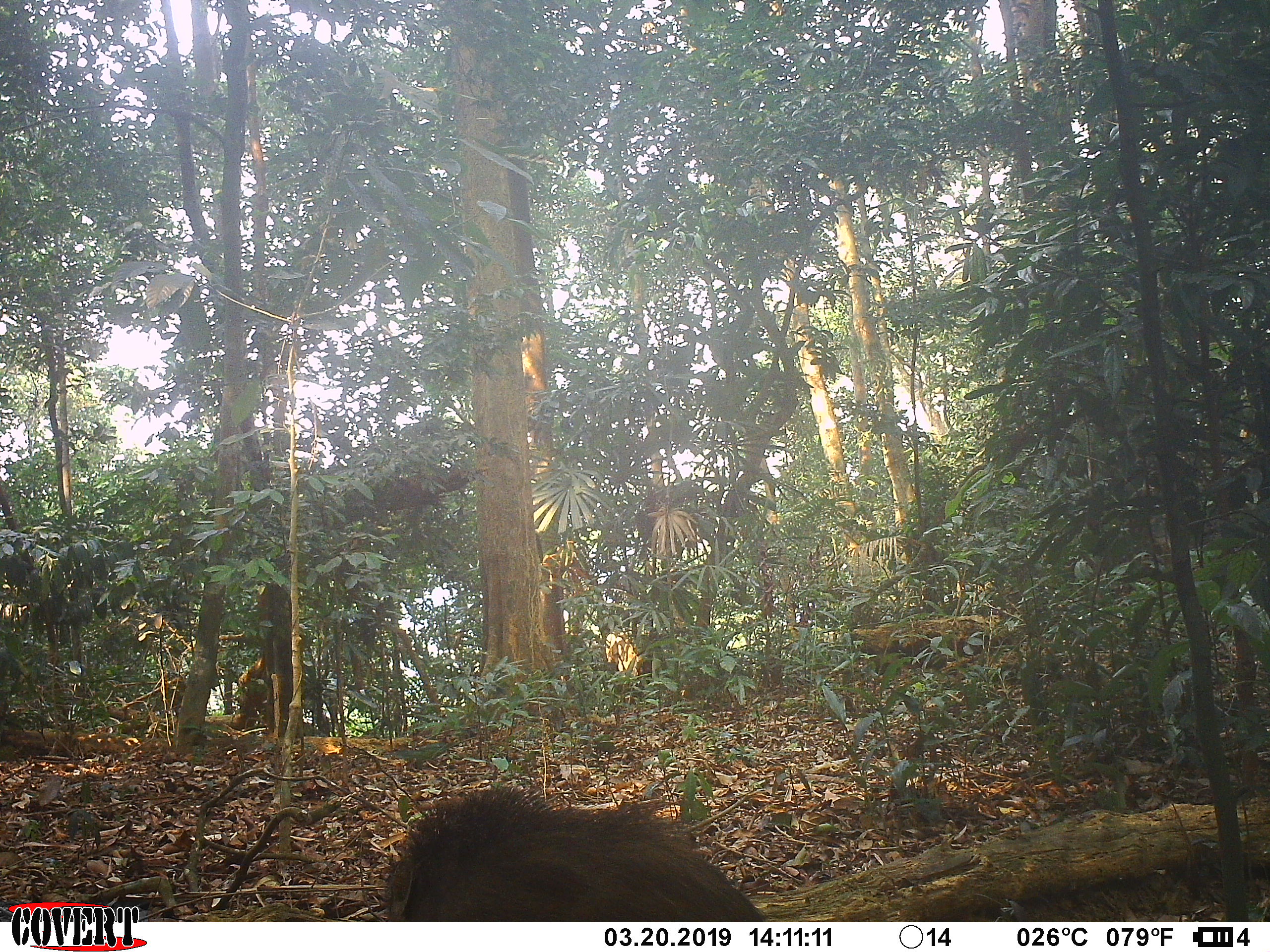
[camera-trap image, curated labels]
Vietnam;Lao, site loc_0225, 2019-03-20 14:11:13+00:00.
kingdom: Animalia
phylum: Chordata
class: Mammalia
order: Artiodactyla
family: Suidae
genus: Sus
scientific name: Sus scrofa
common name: eurasian wild pig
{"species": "eurasian wild pig (Sus scrofa)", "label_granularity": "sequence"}